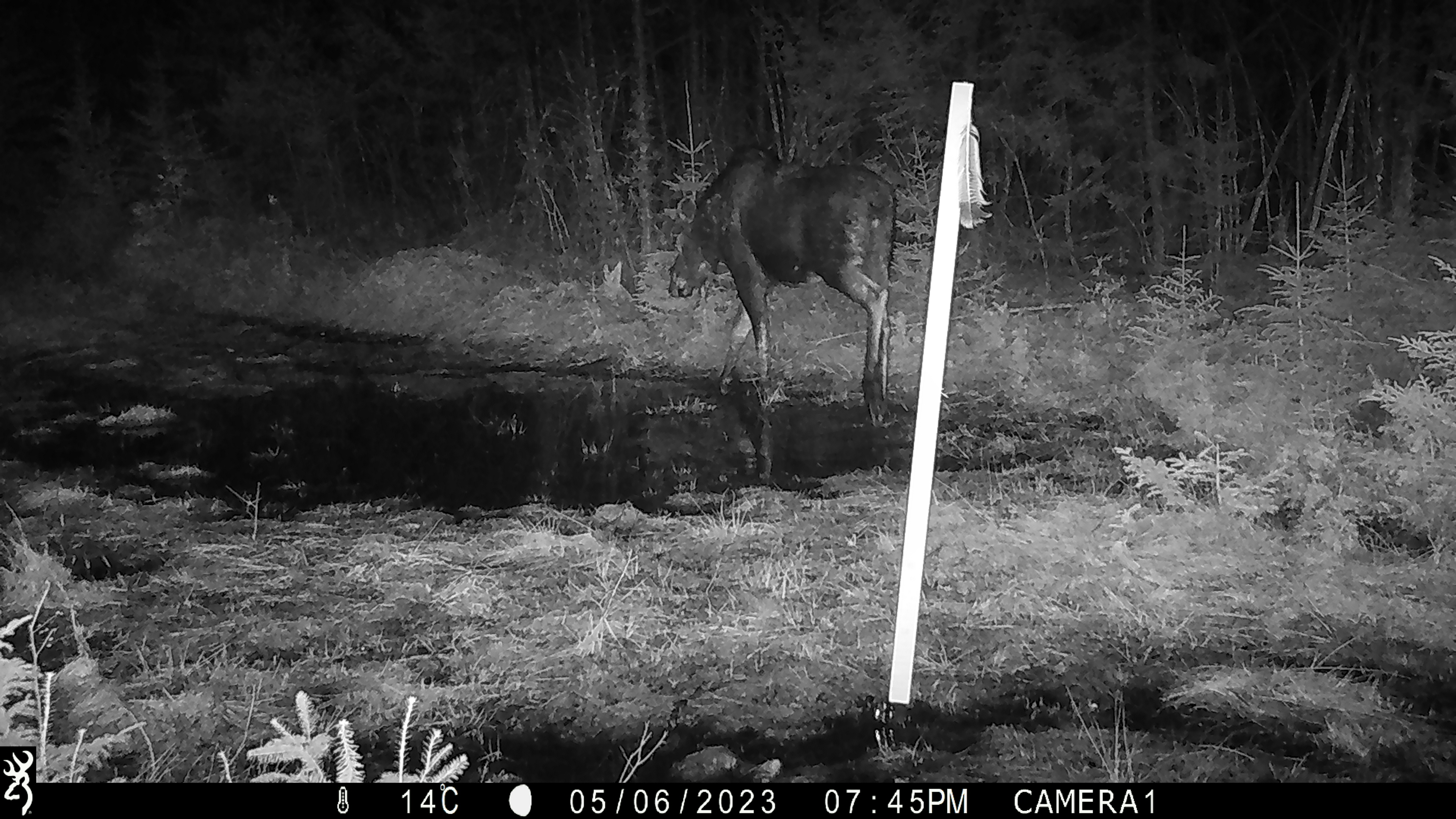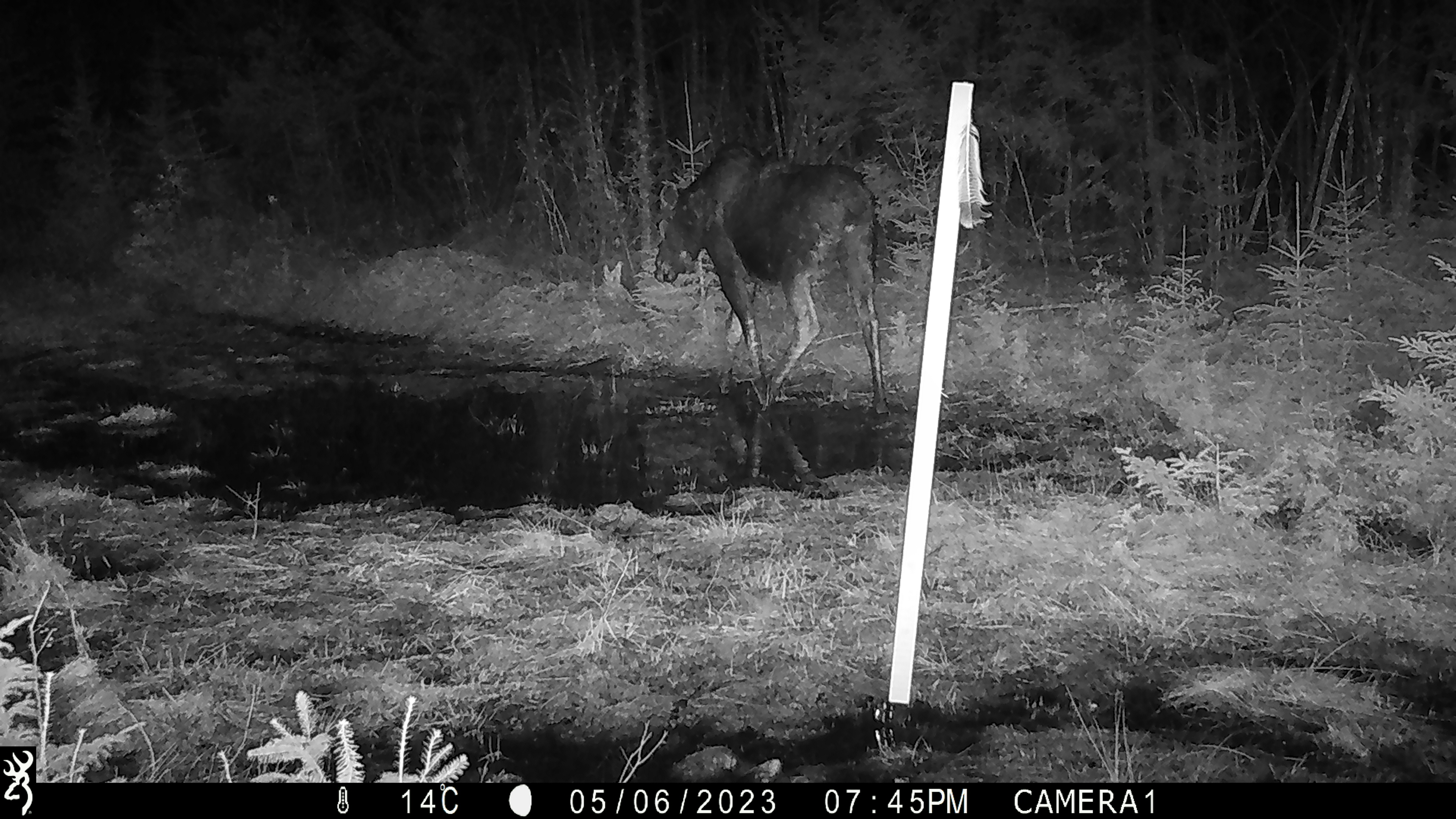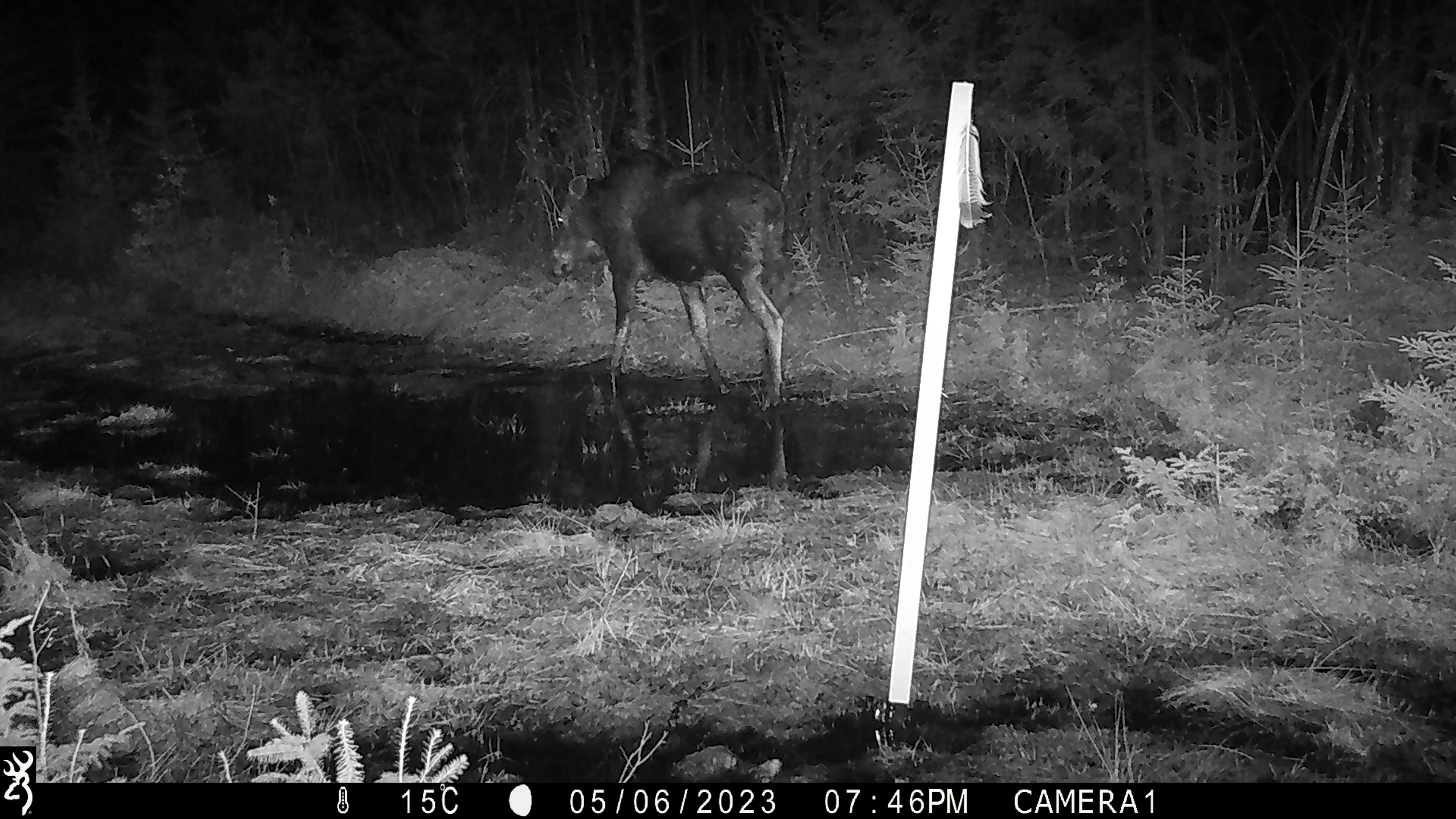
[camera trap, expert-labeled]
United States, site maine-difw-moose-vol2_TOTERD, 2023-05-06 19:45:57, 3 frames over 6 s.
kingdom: Animalia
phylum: Chordata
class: Mammalia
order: Artiodactyla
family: Cervidae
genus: Alces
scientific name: Alces alces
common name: moose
Moose (Alces alces).